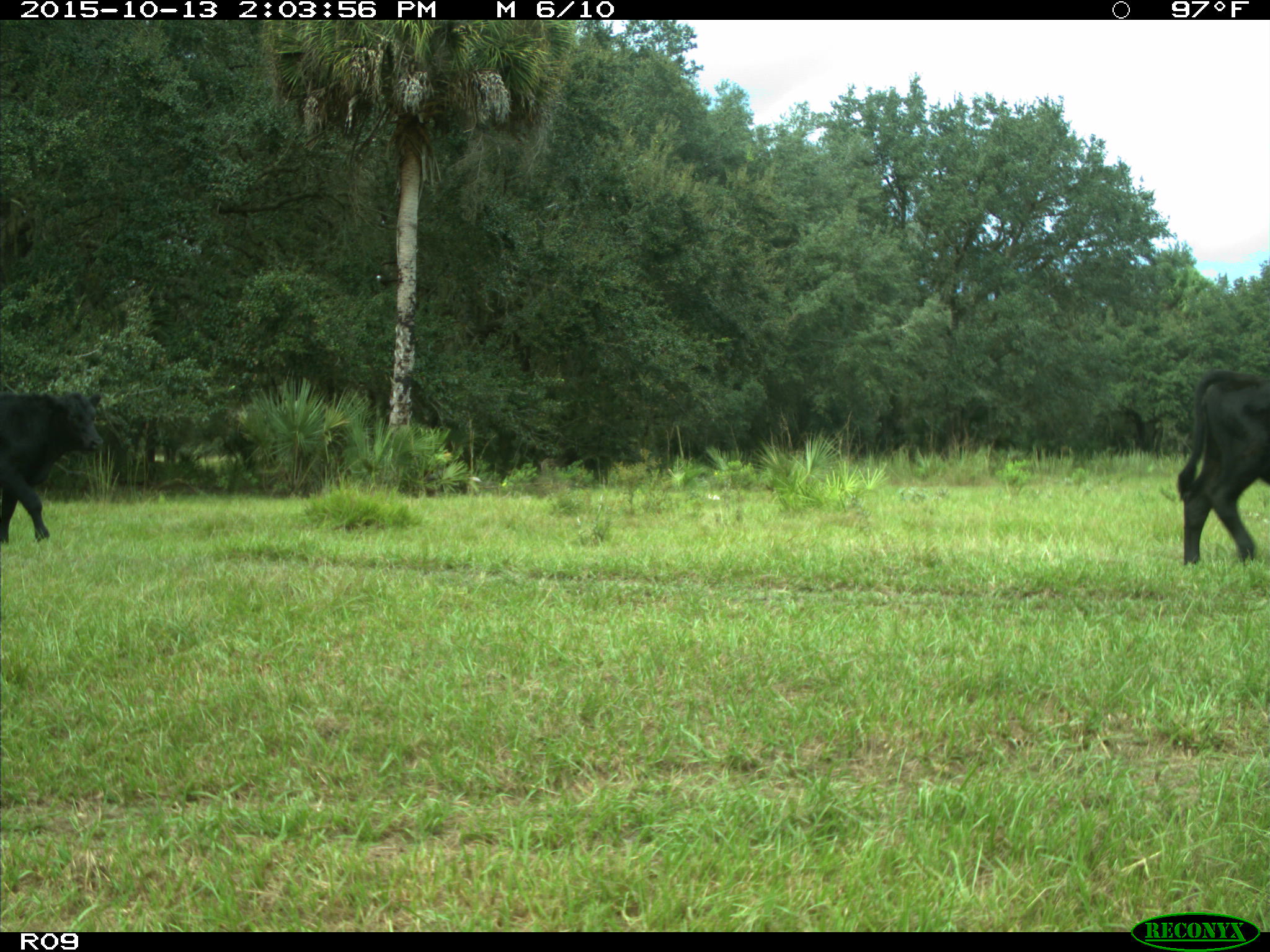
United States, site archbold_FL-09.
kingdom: Animalia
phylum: Chordata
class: Mammalia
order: Artiodactyla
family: Bovidae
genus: Bos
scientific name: Bos taurus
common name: domestic cow